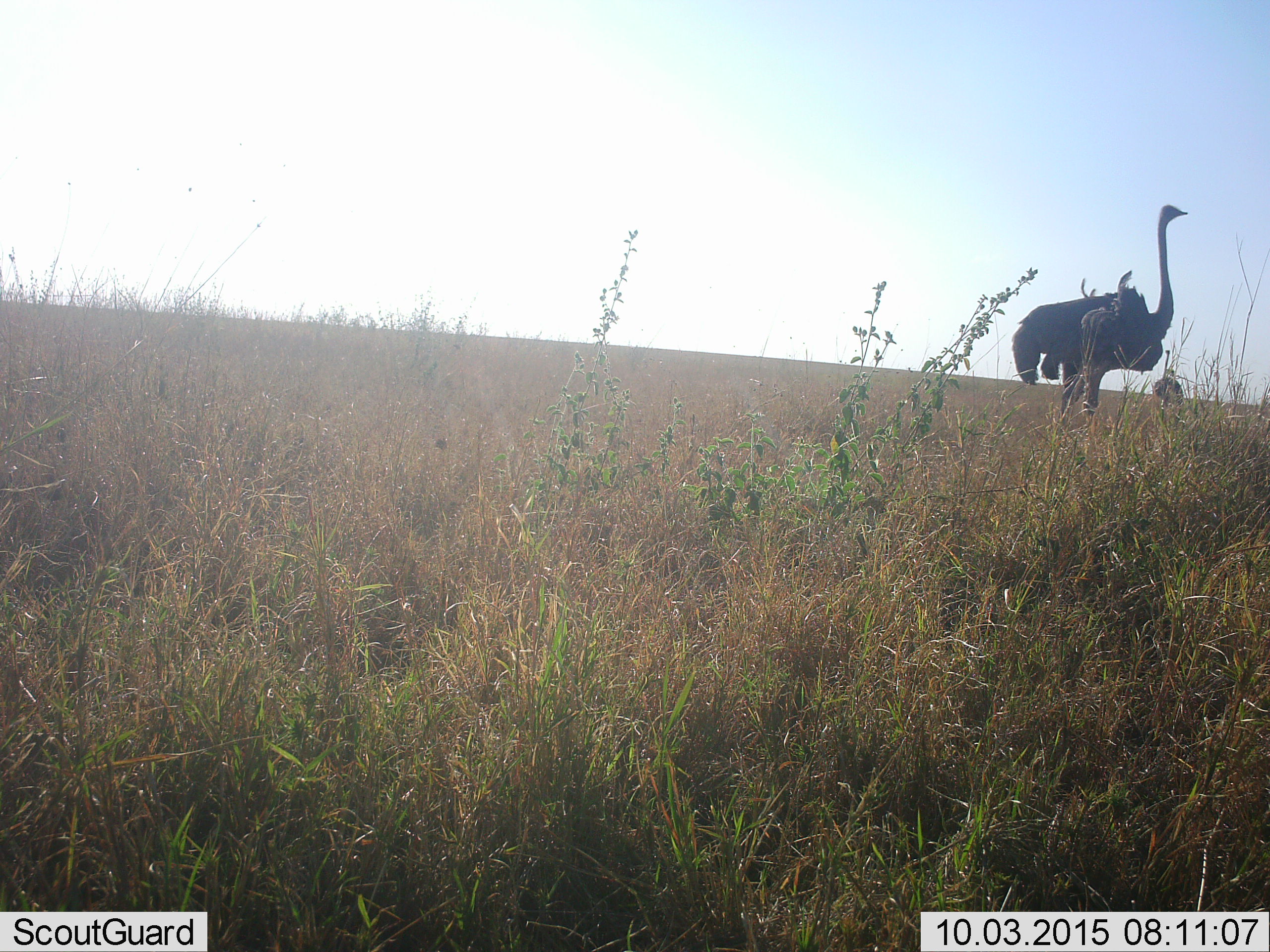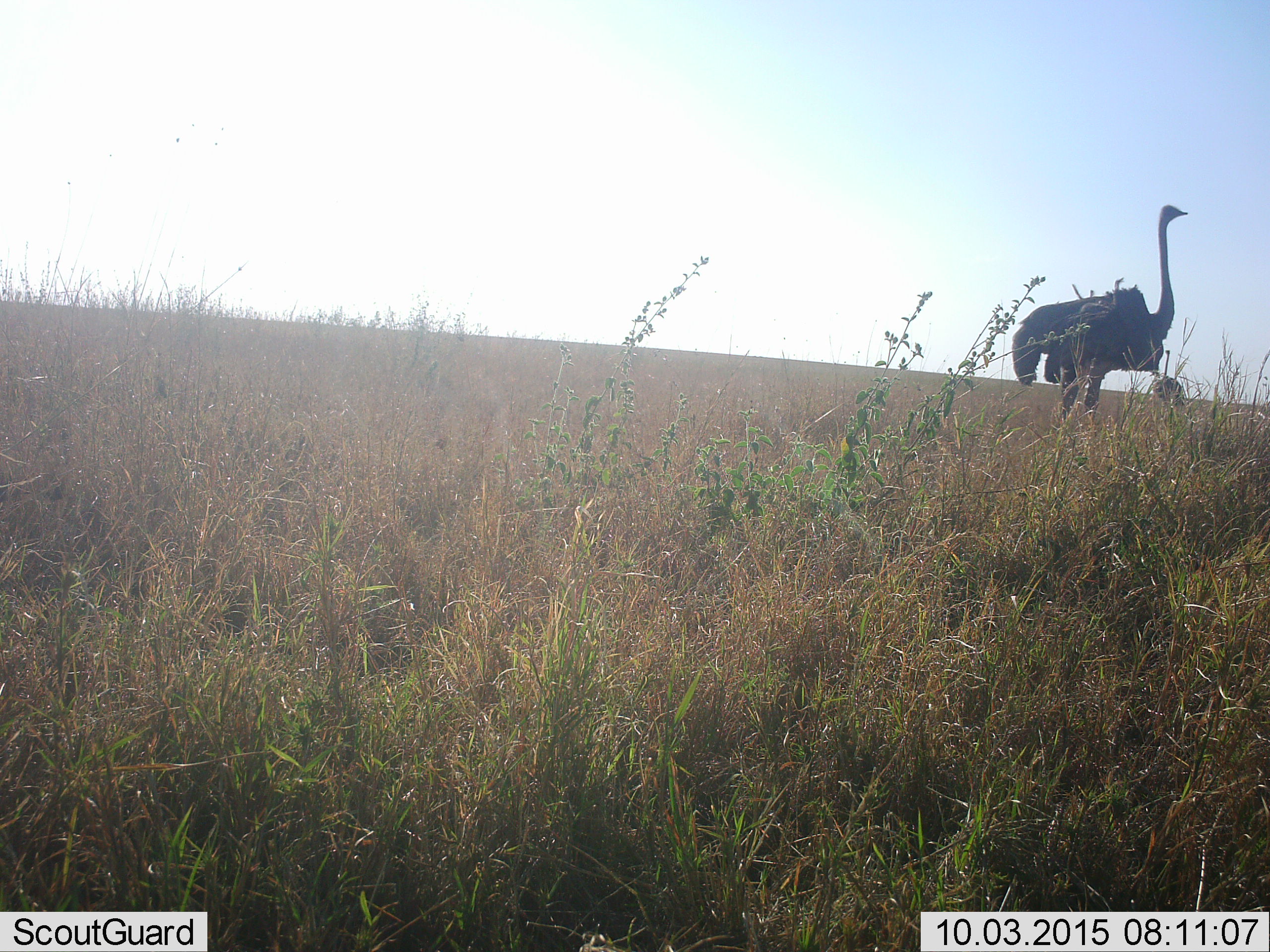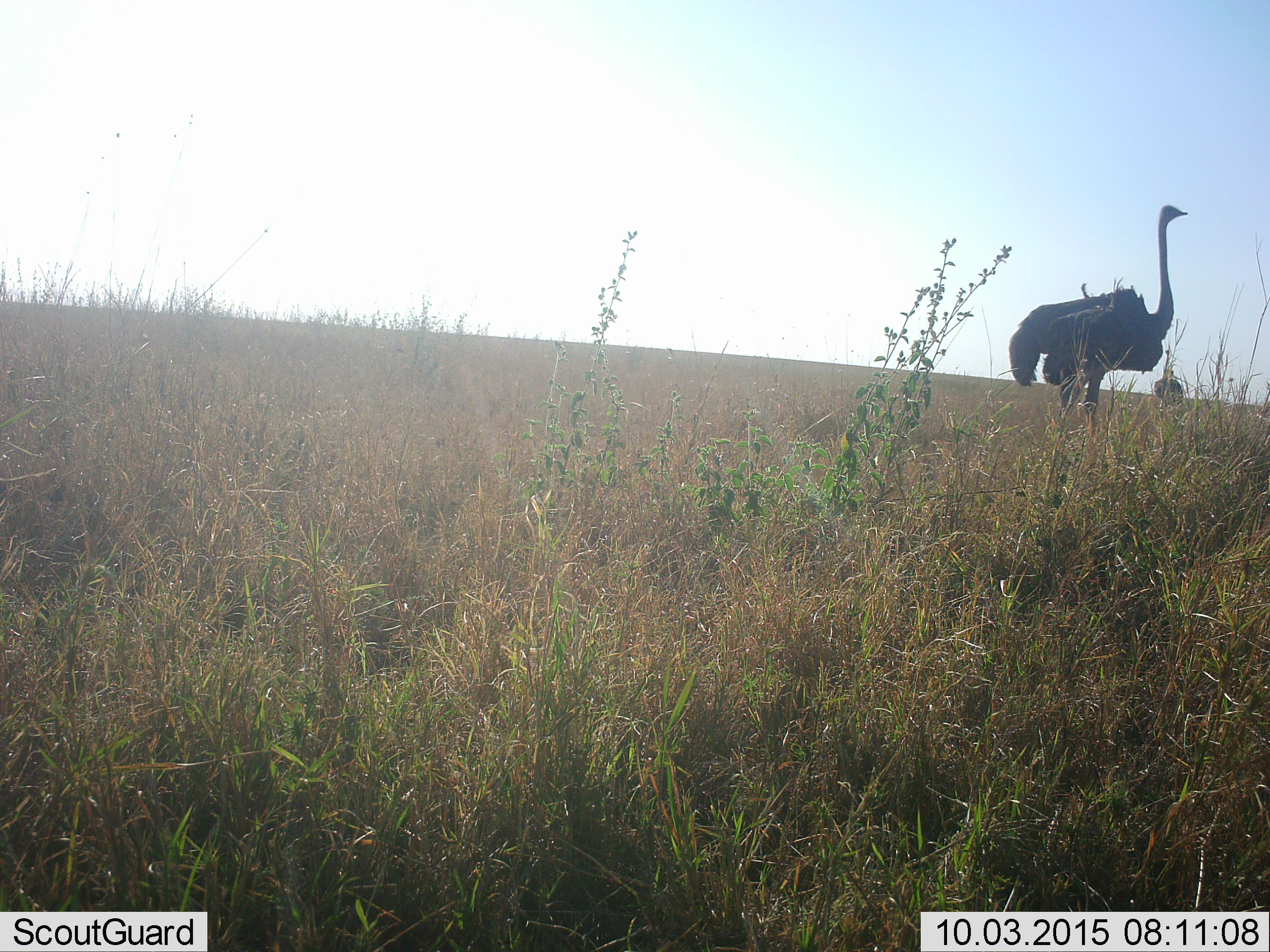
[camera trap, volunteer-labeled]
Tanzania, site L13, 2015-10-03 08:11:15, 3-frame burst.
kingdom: Animalia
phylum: Chordata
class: Aves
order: Struthioniformes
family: Struthionidae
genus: Struthio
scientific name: Struthio camelus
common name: ostrich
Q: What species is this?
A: Ostrich (Struthio camelus).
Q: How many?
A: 2.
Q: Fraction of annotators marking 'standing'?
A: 100%.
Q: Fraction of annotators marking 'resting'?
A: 0%.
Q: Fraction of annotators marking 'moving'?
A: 0%.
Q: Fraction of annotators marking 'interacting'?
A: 0%.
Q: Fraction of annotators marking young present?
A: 10%.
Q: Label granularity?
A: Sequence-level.